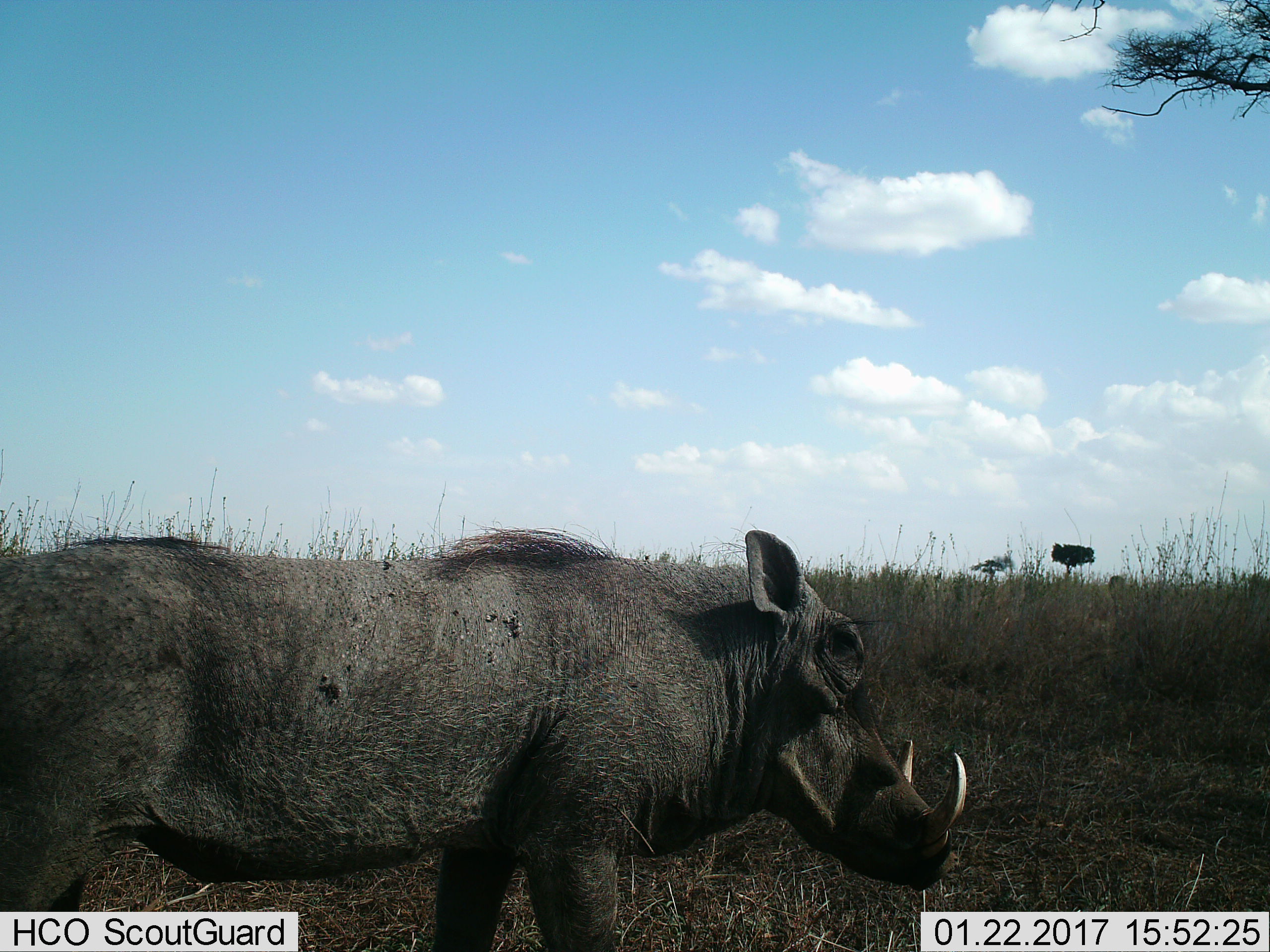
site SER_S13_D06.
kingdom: Animalia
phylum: Chordata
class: Mammalia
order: Artiodactyla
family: Suidae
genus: Phacochoerus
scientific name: Phacochoerus africanus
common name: warthog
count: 1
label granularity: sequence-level